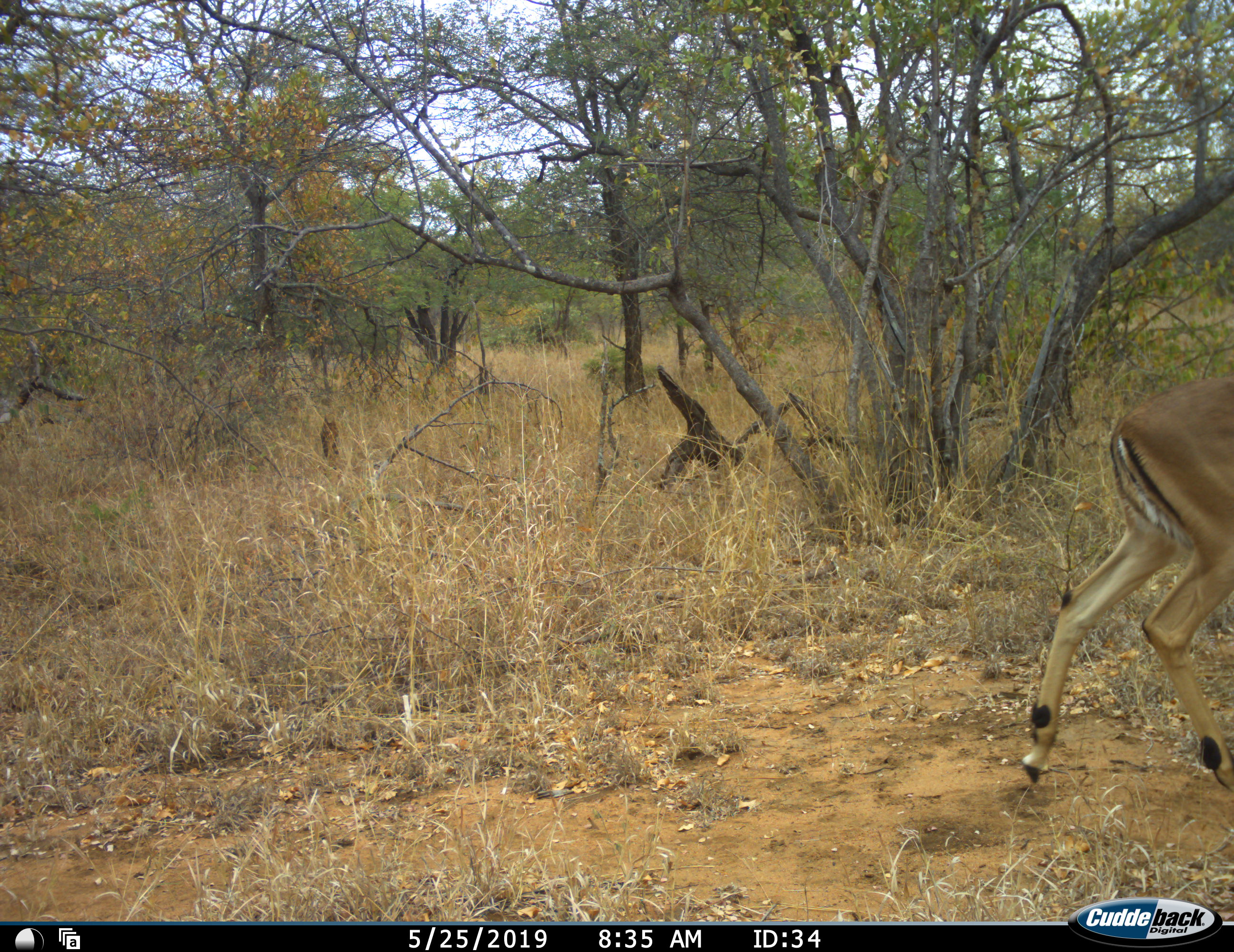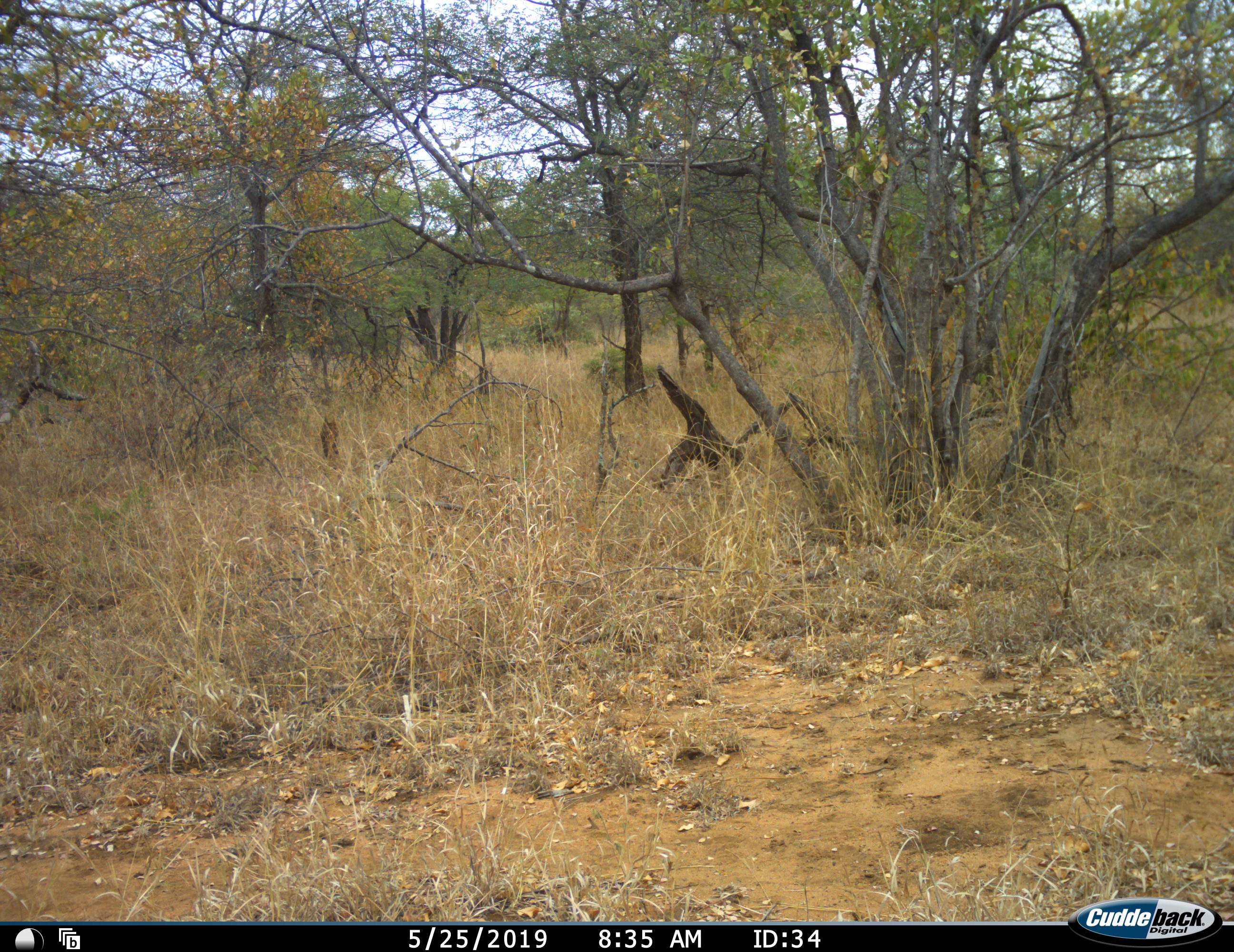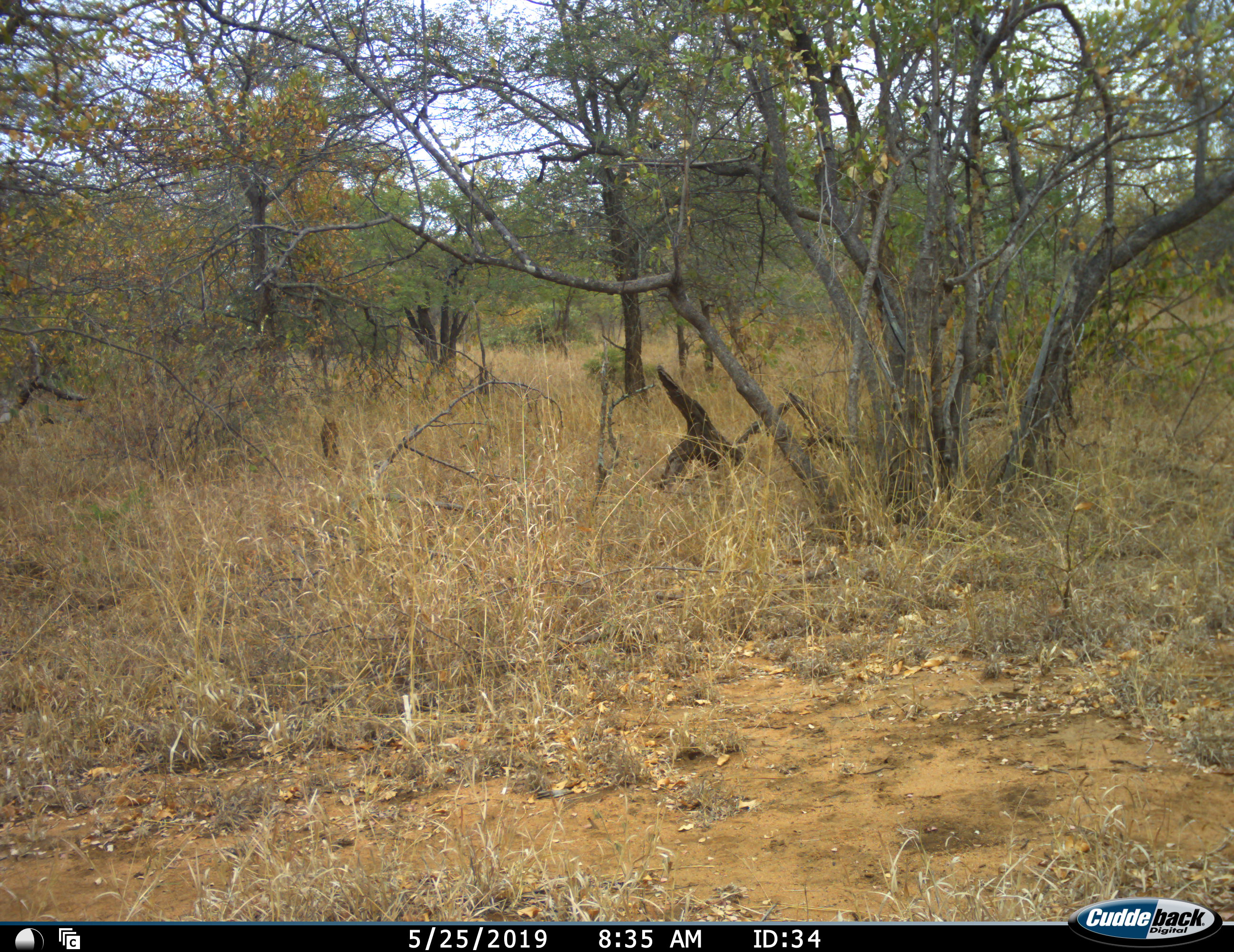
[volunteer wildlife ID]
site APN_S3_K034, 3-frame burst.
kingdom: Animalia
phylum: Chordata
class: Mammalia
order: Artiodactyla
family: Bovidae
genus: Aepyceros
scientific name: Aepyceros melampus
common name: impala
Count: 1.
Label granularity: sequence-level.